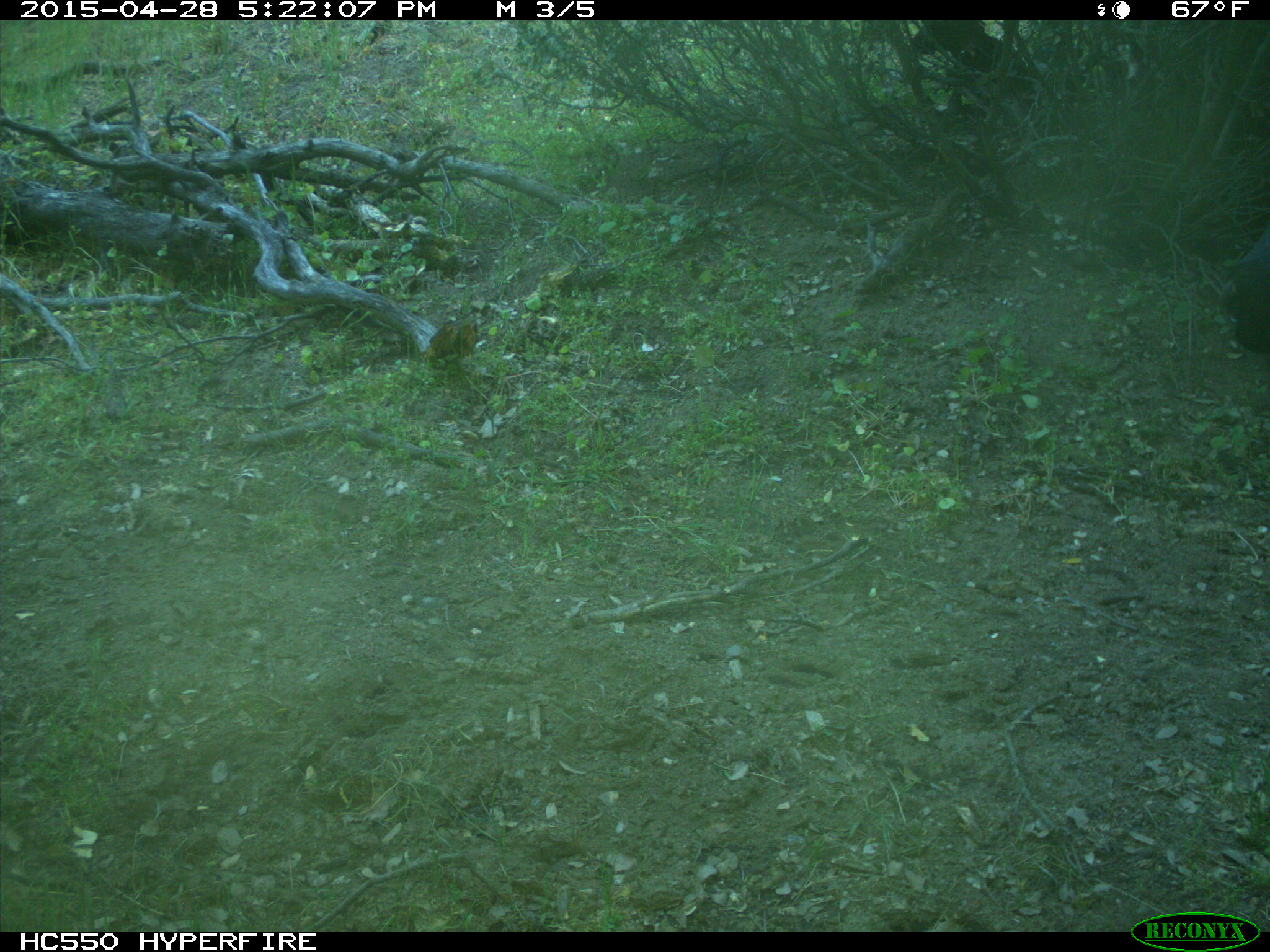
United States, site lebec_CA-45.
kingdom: Animalia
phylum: Chordata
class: Mammalia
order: Artiodactyla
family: Bovidae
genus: Bos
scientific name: Bos taurus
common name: domestic cow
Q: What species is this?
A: Bos taurus (domestic cow).